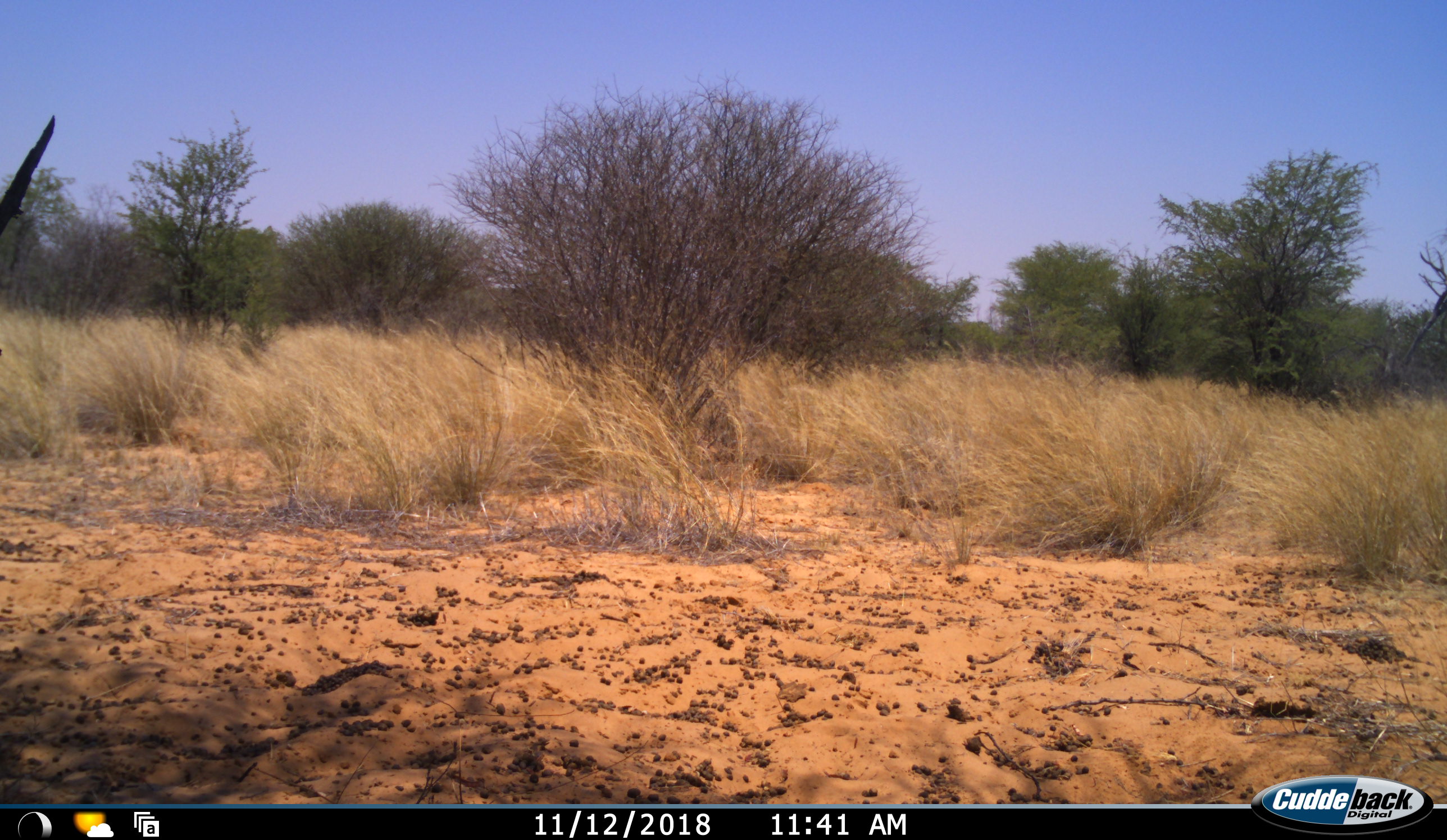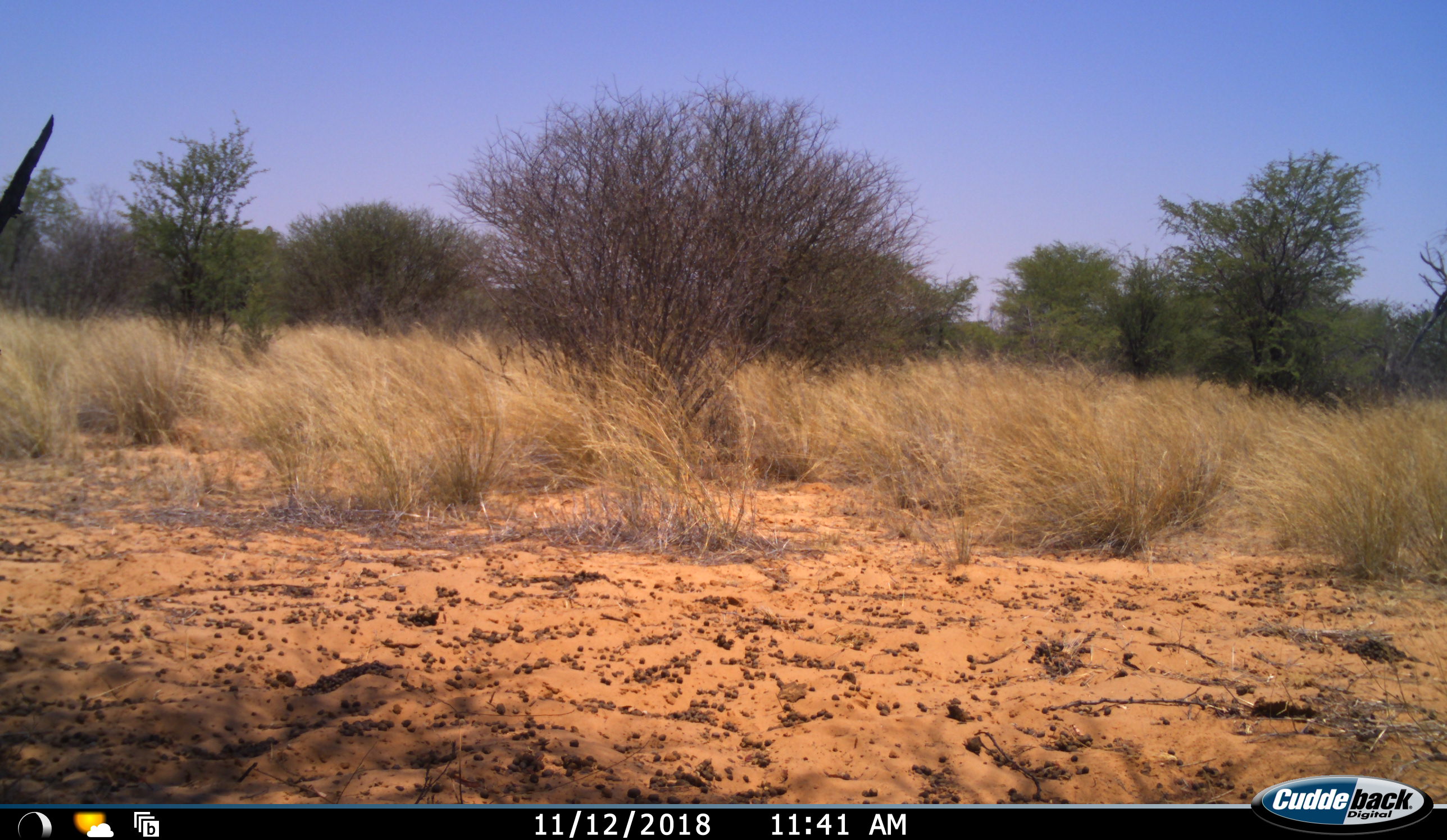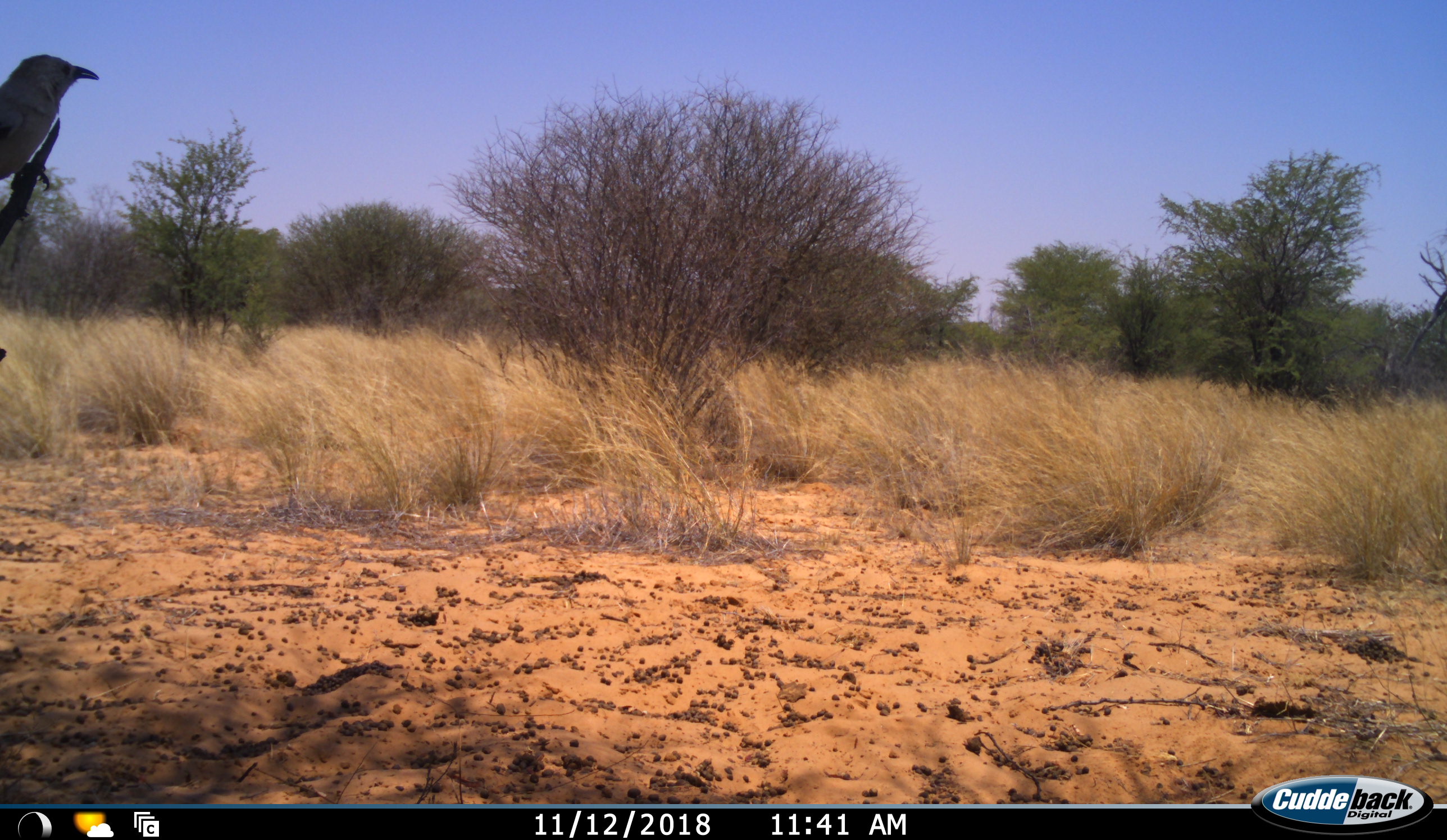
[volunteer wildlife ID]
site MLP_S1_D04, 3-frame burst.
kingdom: Animalia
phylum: Chordata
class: Aves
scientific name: Aves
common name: bird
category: birdother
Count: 1.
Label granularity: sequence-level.